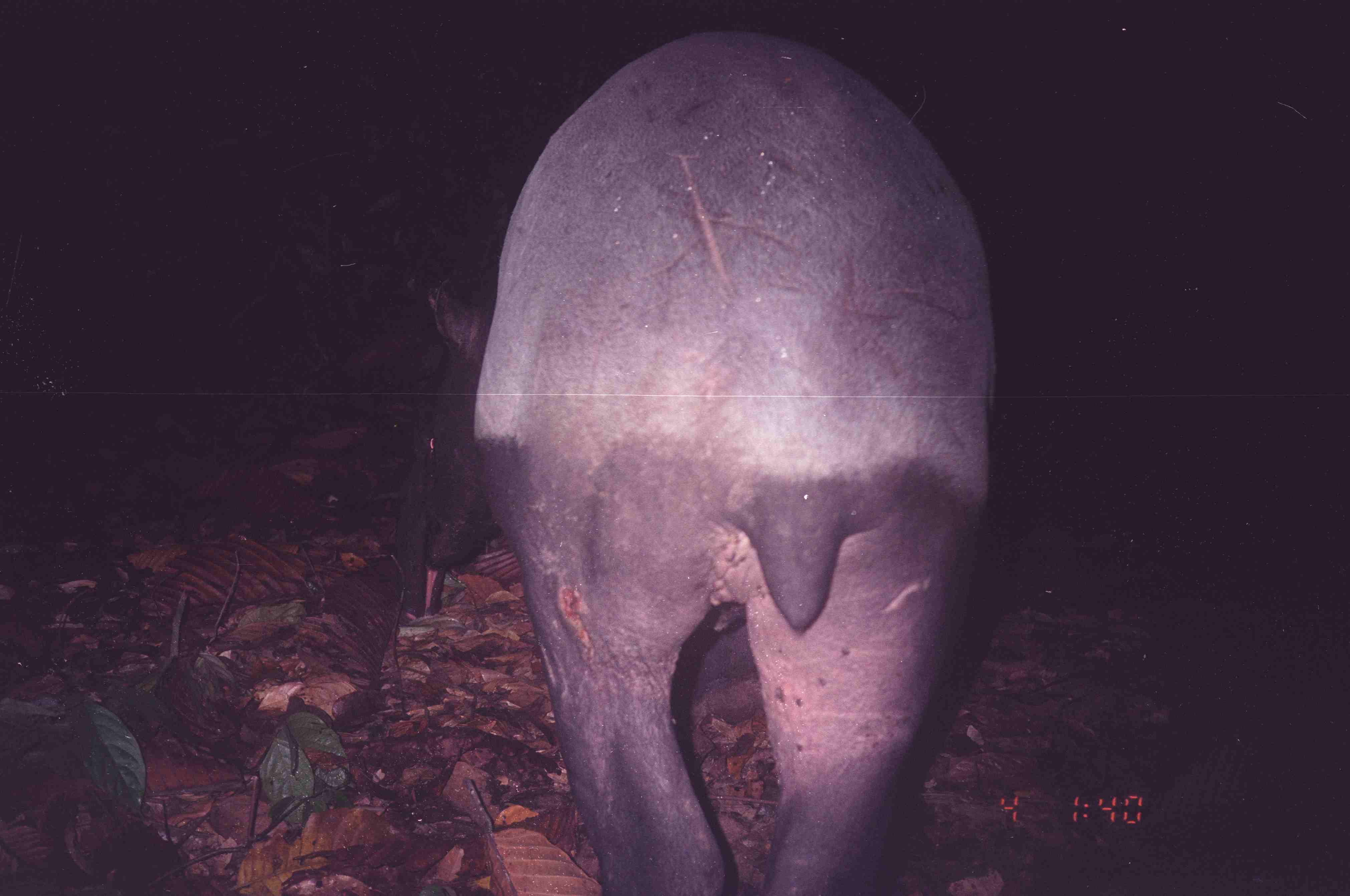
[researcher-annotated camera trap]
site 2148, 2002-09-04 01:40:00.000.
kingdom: Animalia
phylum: Chordata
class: Mammalia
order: Perissodactyla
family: Tapiridae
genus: Tapirus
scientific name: Tapirus indicus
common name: malayan tapir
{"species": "Tapirus indicus (malayan tapir)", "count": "1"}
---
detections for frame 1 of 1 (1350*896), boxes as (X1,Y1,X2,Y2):
tapirus indicus: (390,28,990,896)